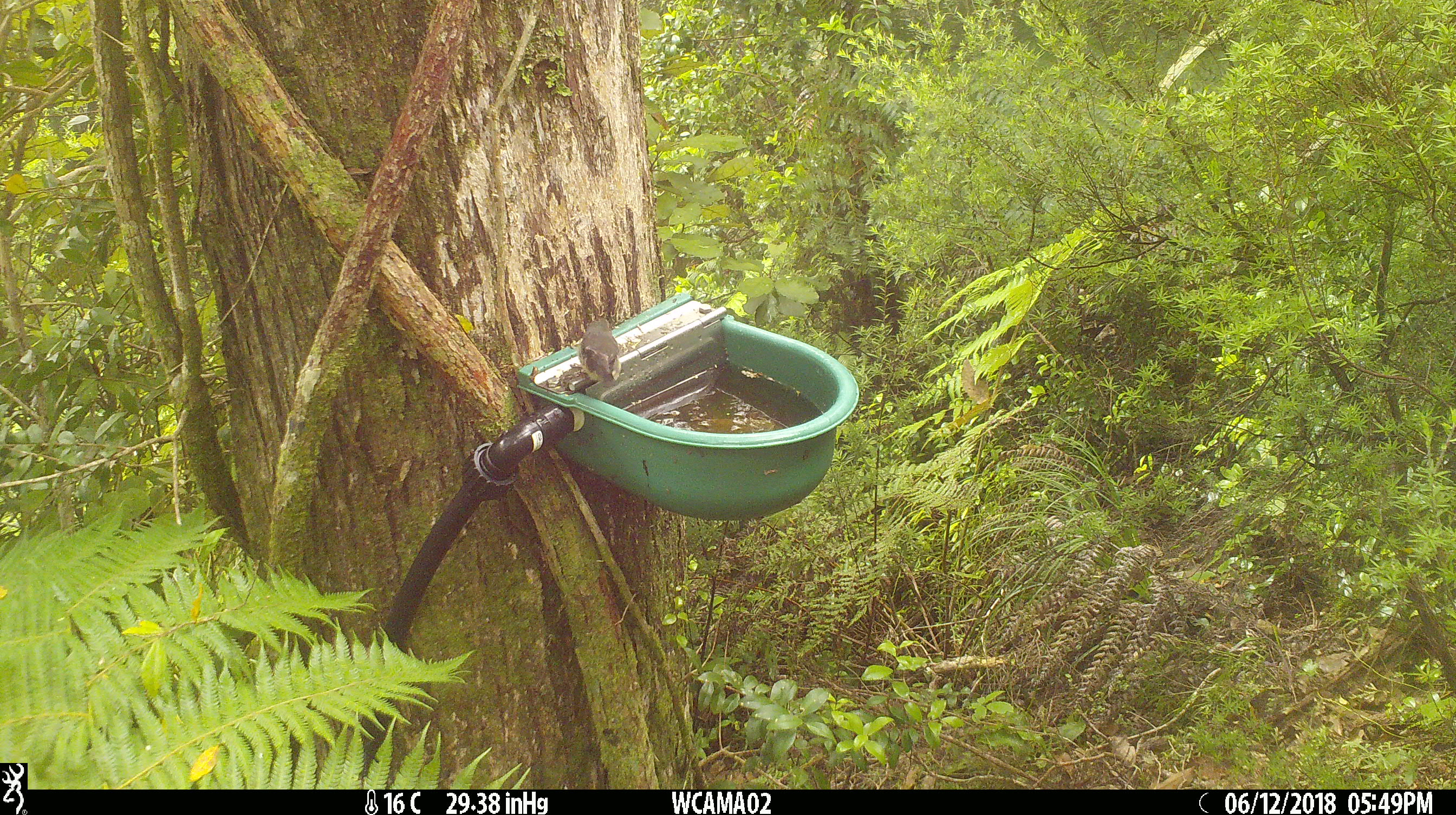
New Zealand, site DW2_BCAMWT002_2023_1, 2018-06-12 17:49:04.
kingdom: Animalia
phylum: Chordata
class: Aves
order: Passeriformes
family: Petroicidae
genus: Petroica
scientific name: Petroica macrocephala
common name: tomtit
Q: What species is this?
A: Tomtit (Petroica macrocephala).